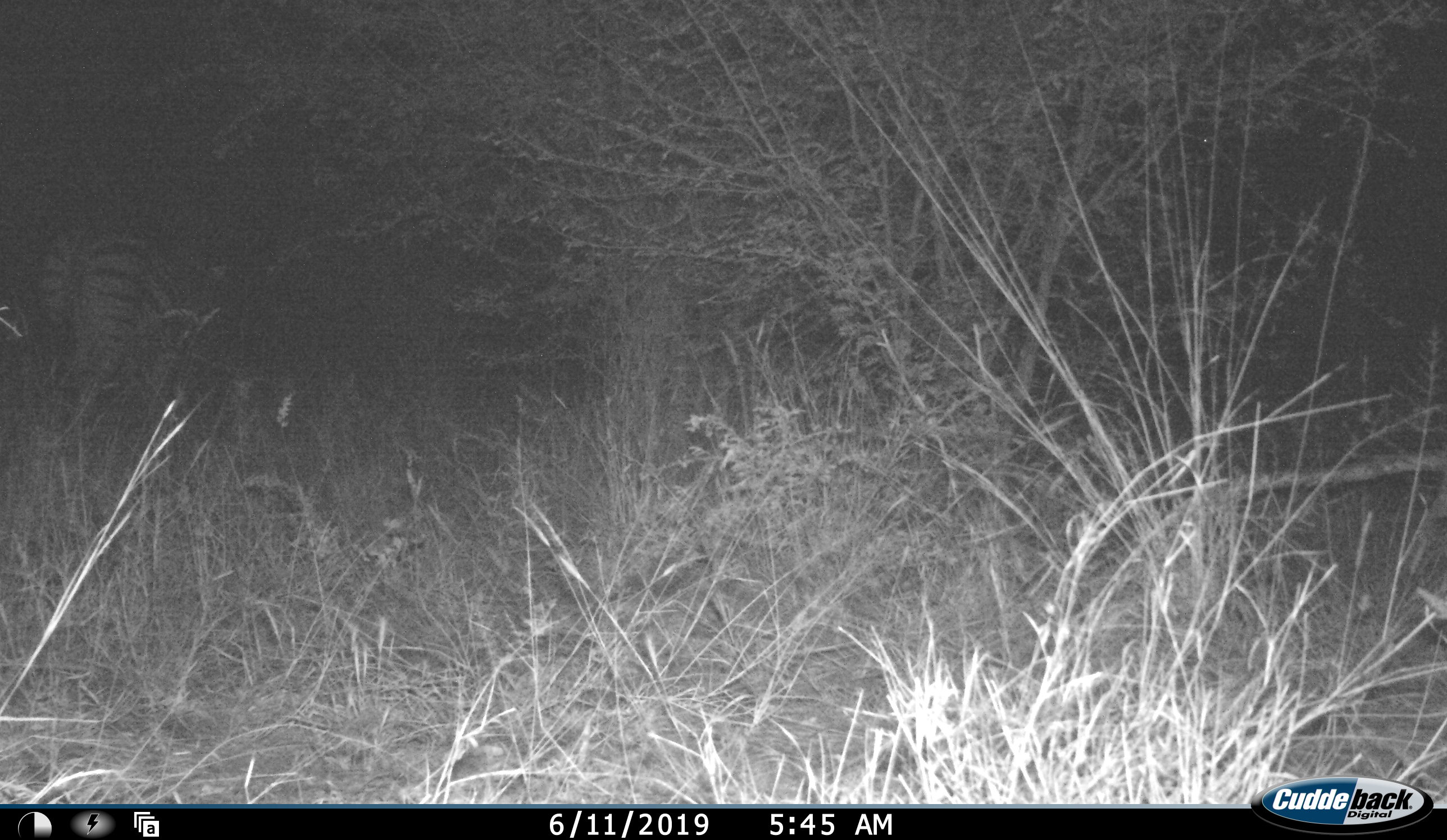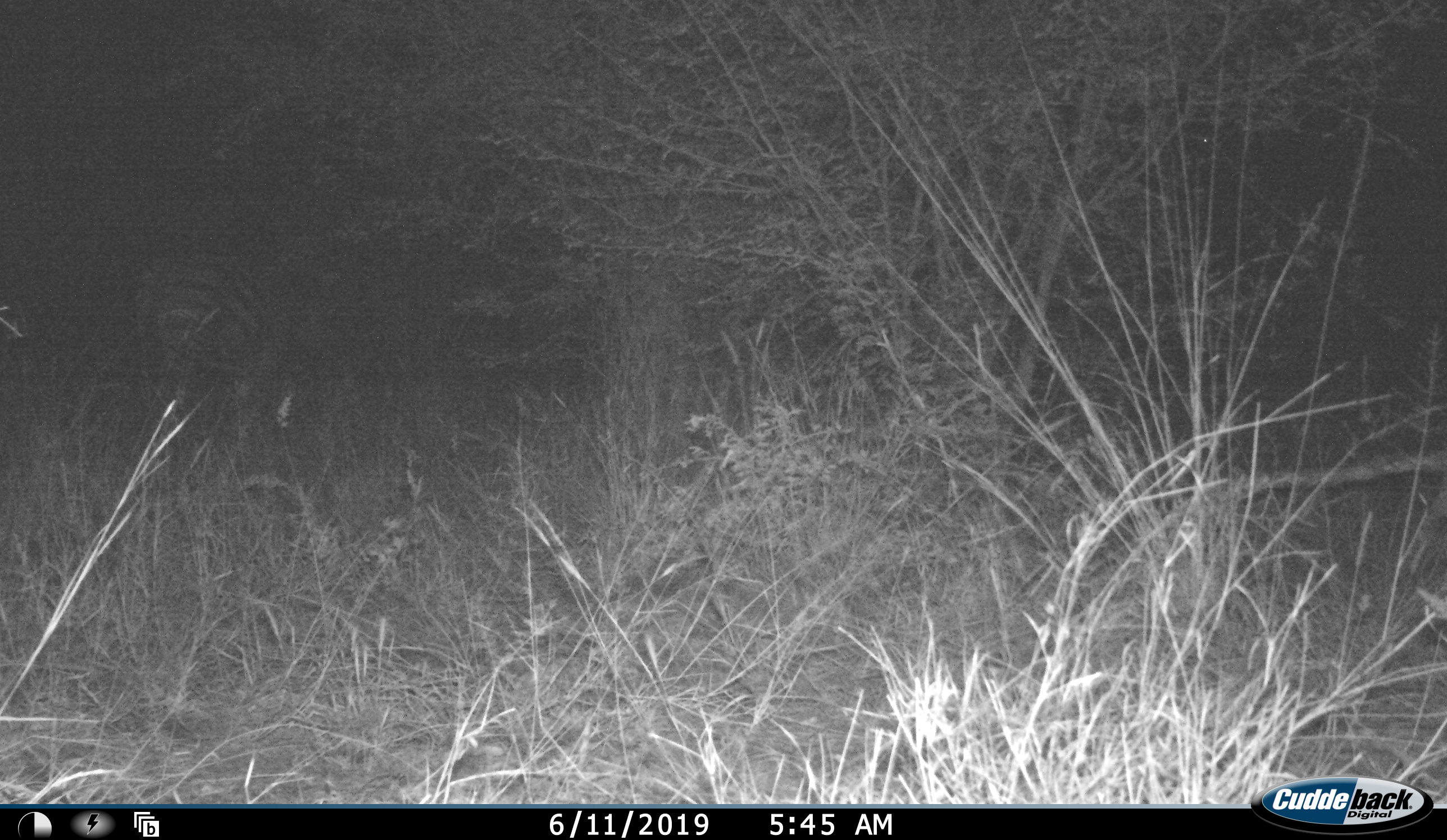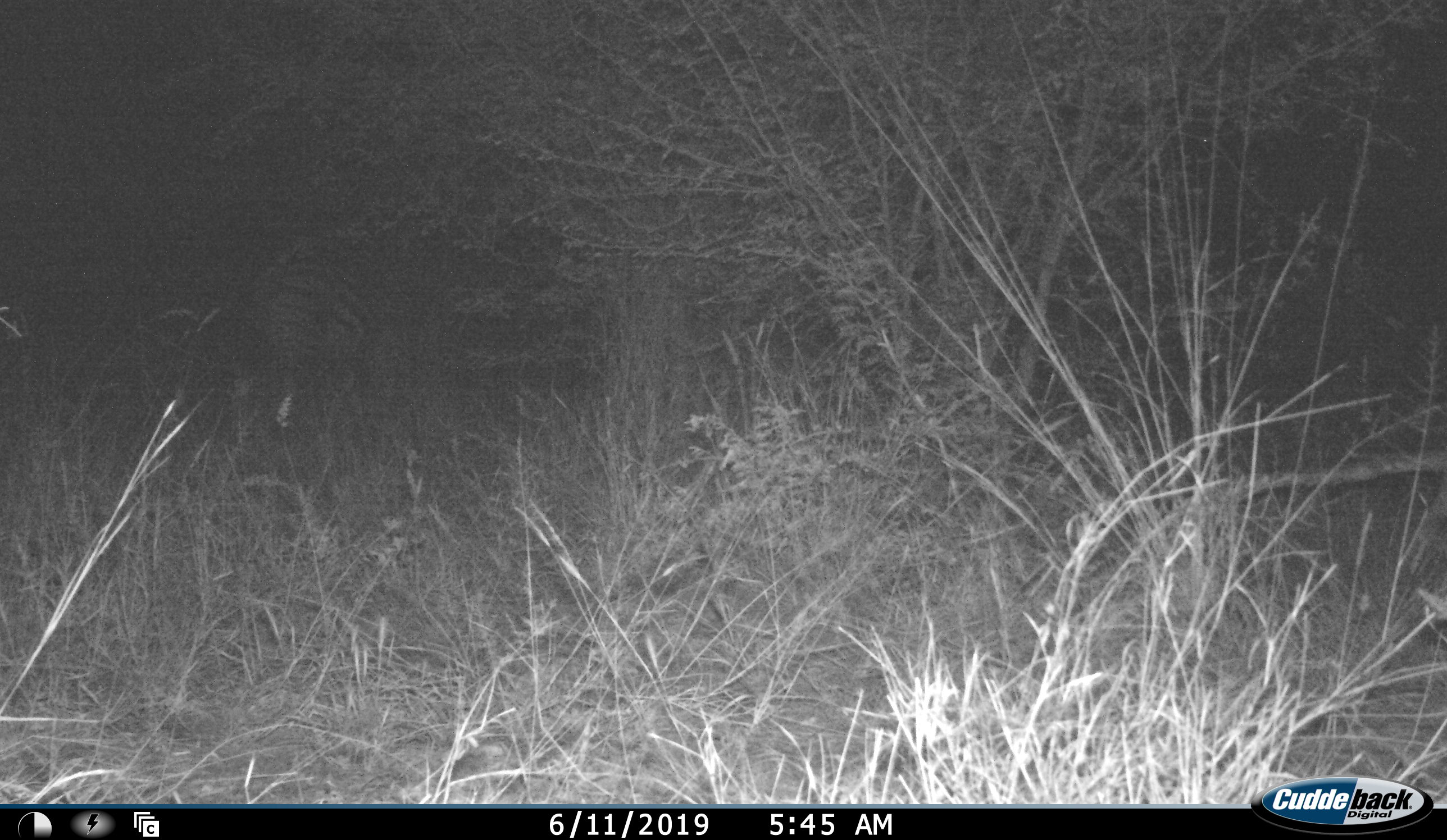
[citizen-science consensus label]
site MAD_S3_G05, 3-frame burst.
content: unidentified animal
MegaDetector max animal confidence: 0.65